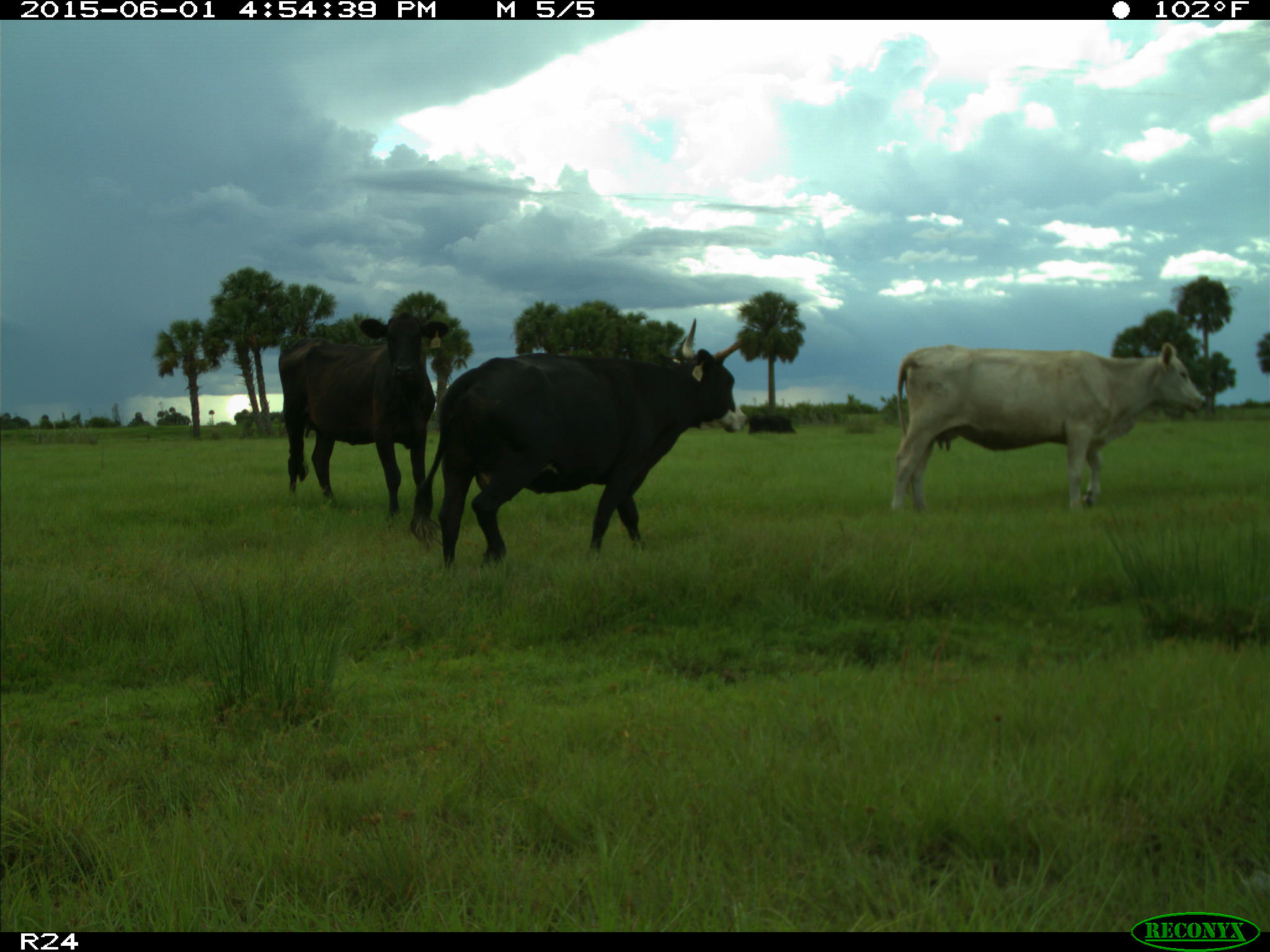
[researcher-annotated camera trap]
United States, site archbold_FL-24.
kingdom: Animalia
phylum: Chordata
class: Mammalia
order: Artiodactyla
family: Bovidae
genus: Bos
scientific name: Bos taurus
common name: domestic cow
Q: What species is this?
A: Bos taurus (domestic cow).